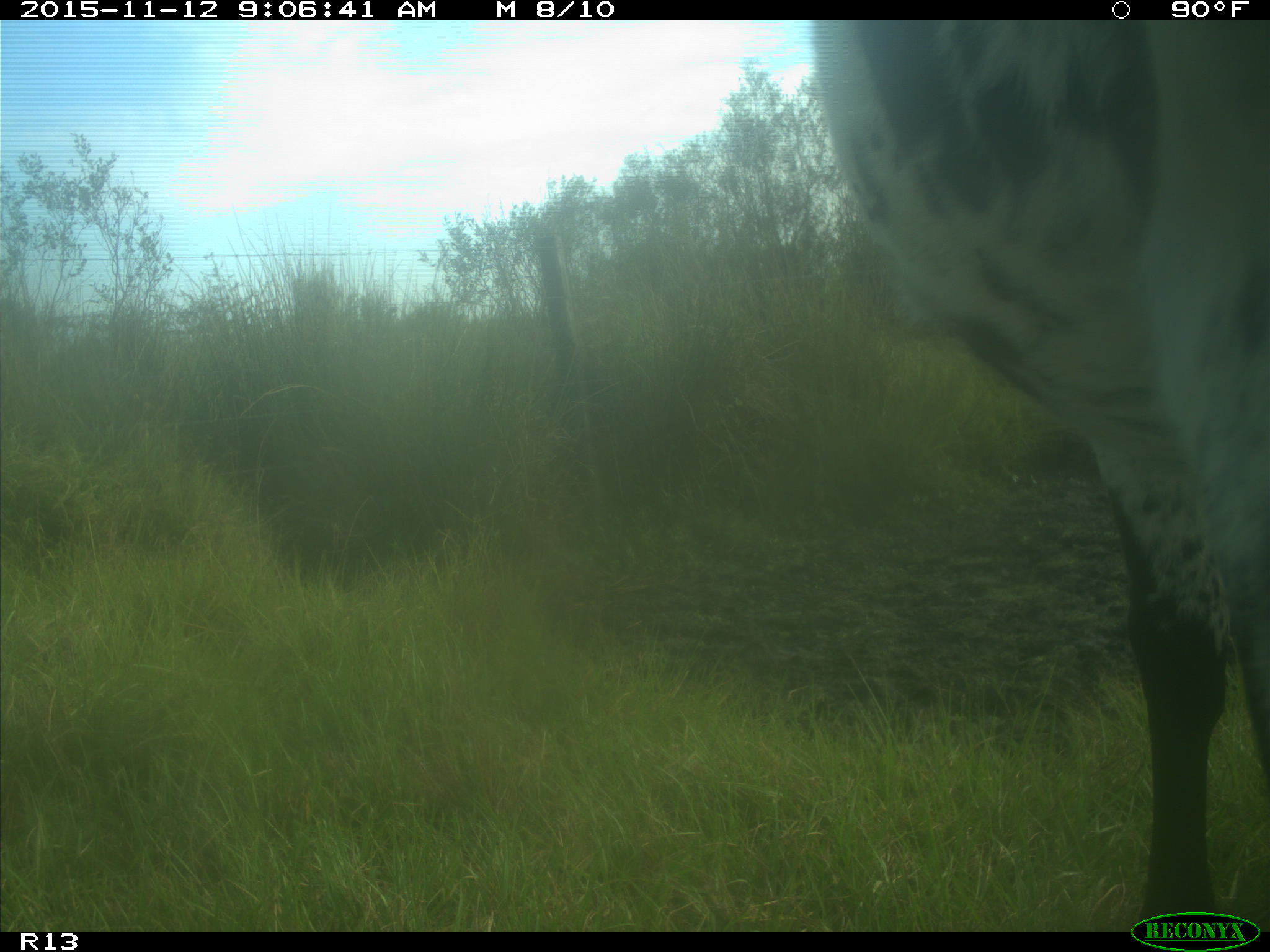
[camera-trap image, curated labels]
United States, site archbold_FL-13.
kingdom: Animalia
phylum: Chordata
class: Mammalia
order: Artiodactyla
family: Bovidae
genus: Bos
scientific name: Bos taurus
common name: domestic cow